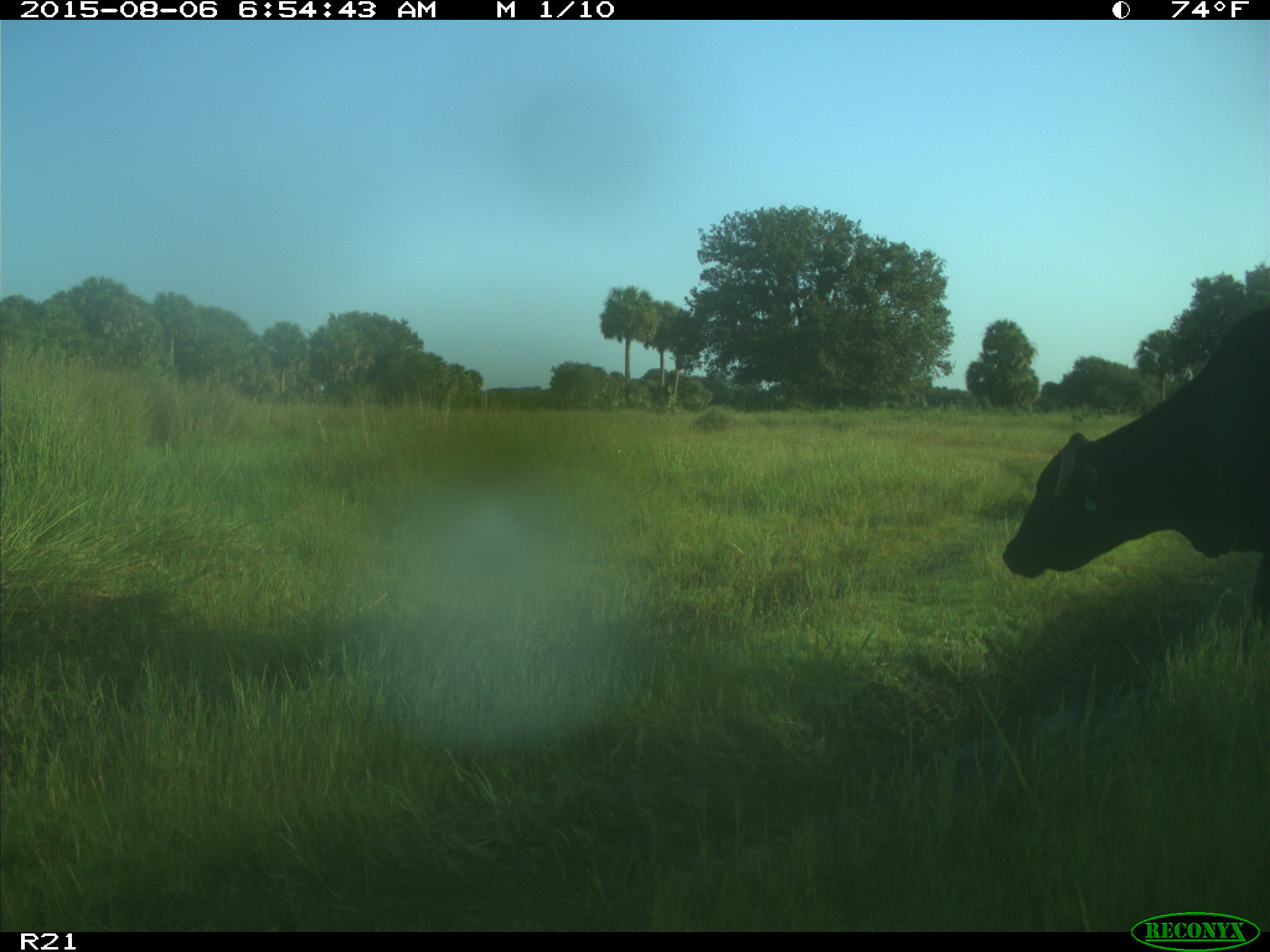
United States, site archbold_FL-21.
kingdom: Animalia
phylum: Chordata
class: Mammalia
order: Artiodactyla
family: Bovidae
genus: Bos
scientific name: Bos taurus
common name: domestic cow